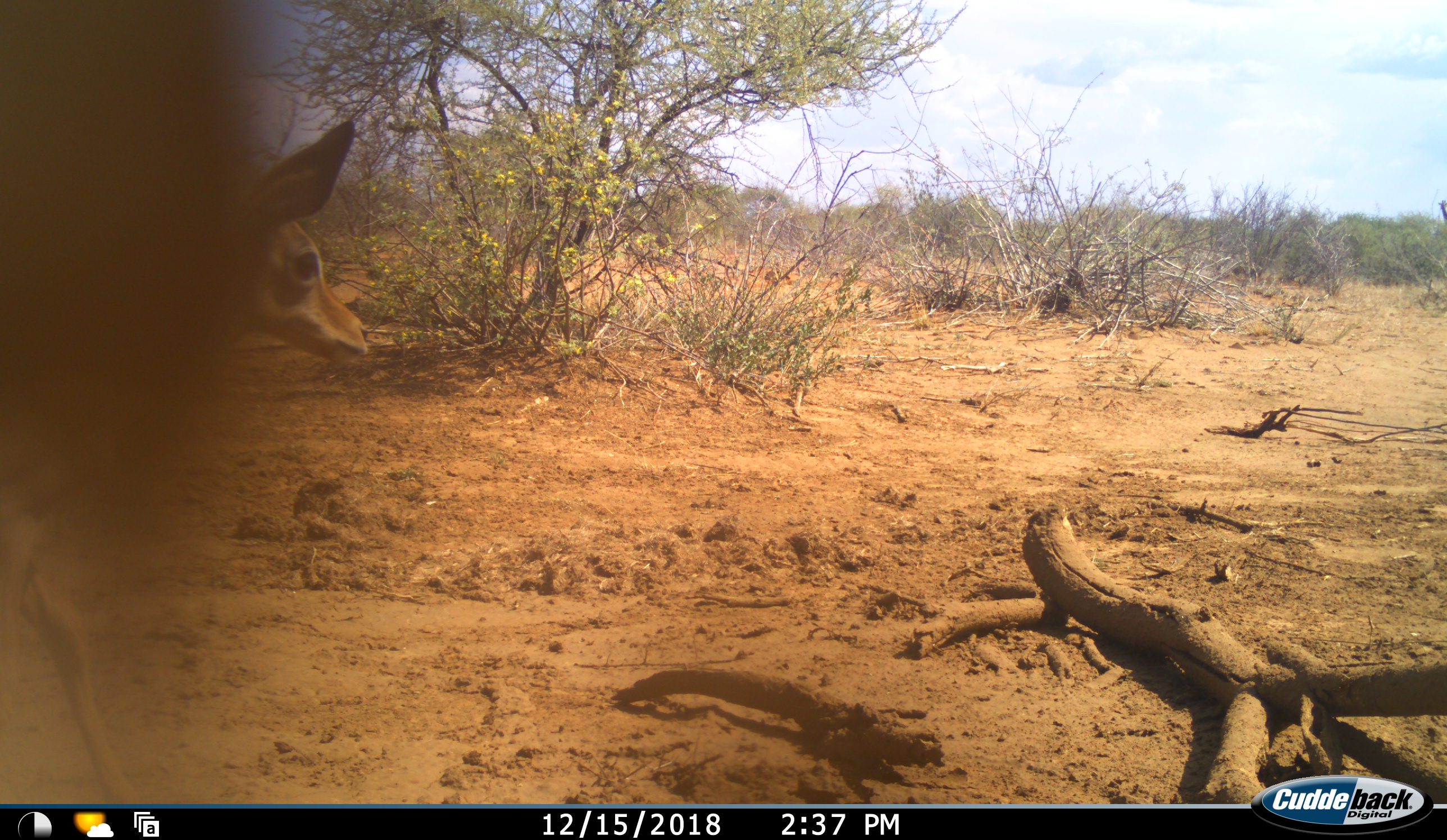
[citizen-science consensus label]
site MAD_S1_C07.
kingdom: Animalia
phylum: Chordata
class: Mammalia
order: Artiodactyla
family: Bovidae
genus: Aepyceros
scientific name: Aepyceros melampus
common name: impala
Impala (Aepyceros melampus), count 1. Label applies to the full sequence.